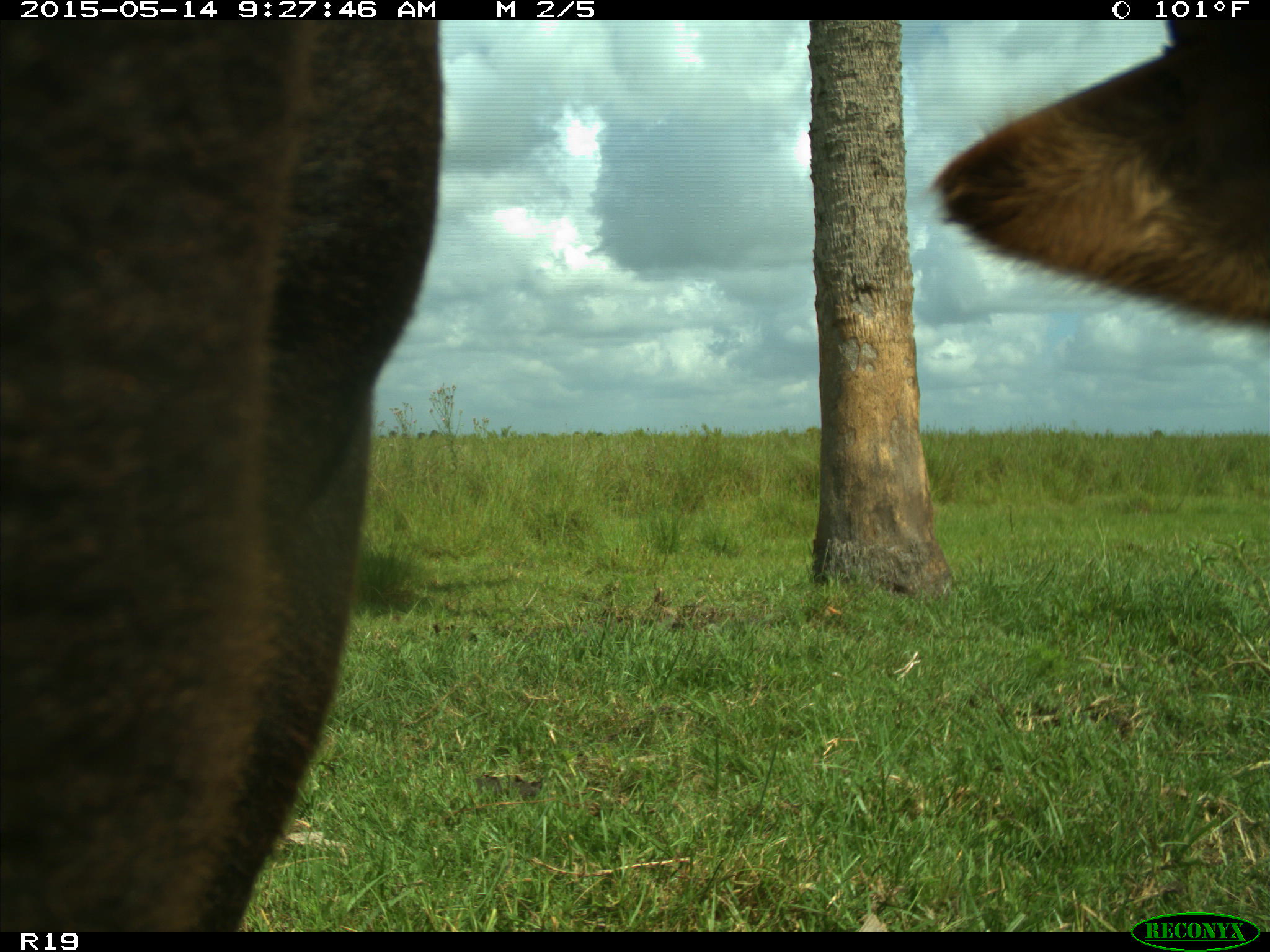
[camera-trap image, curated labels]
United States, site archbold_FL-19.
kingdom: Animalia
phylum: Chordata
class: Mammalia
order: Artiodactyla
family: Bovidae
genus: Bos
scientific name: Bos taurus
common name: domestic cow